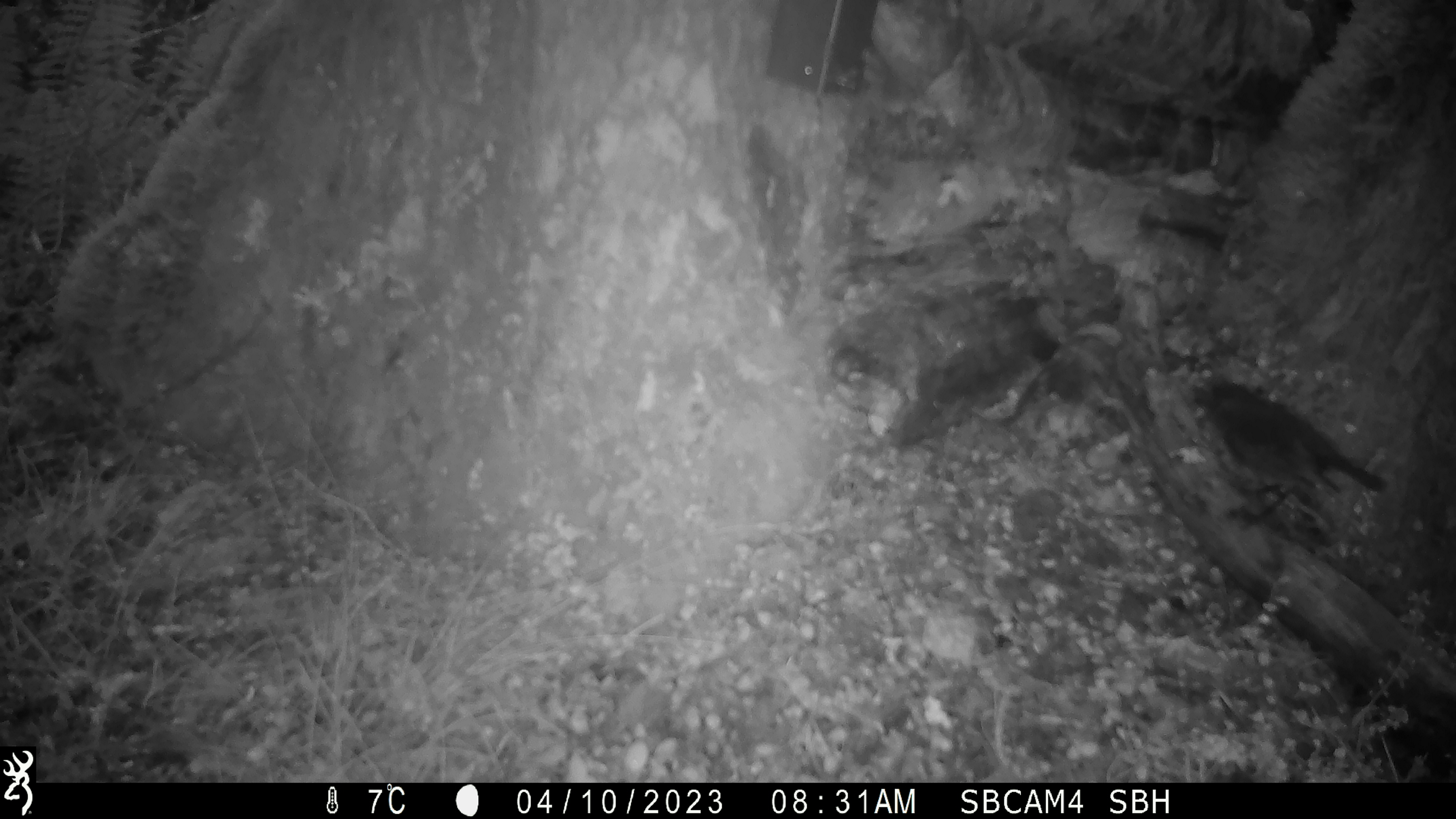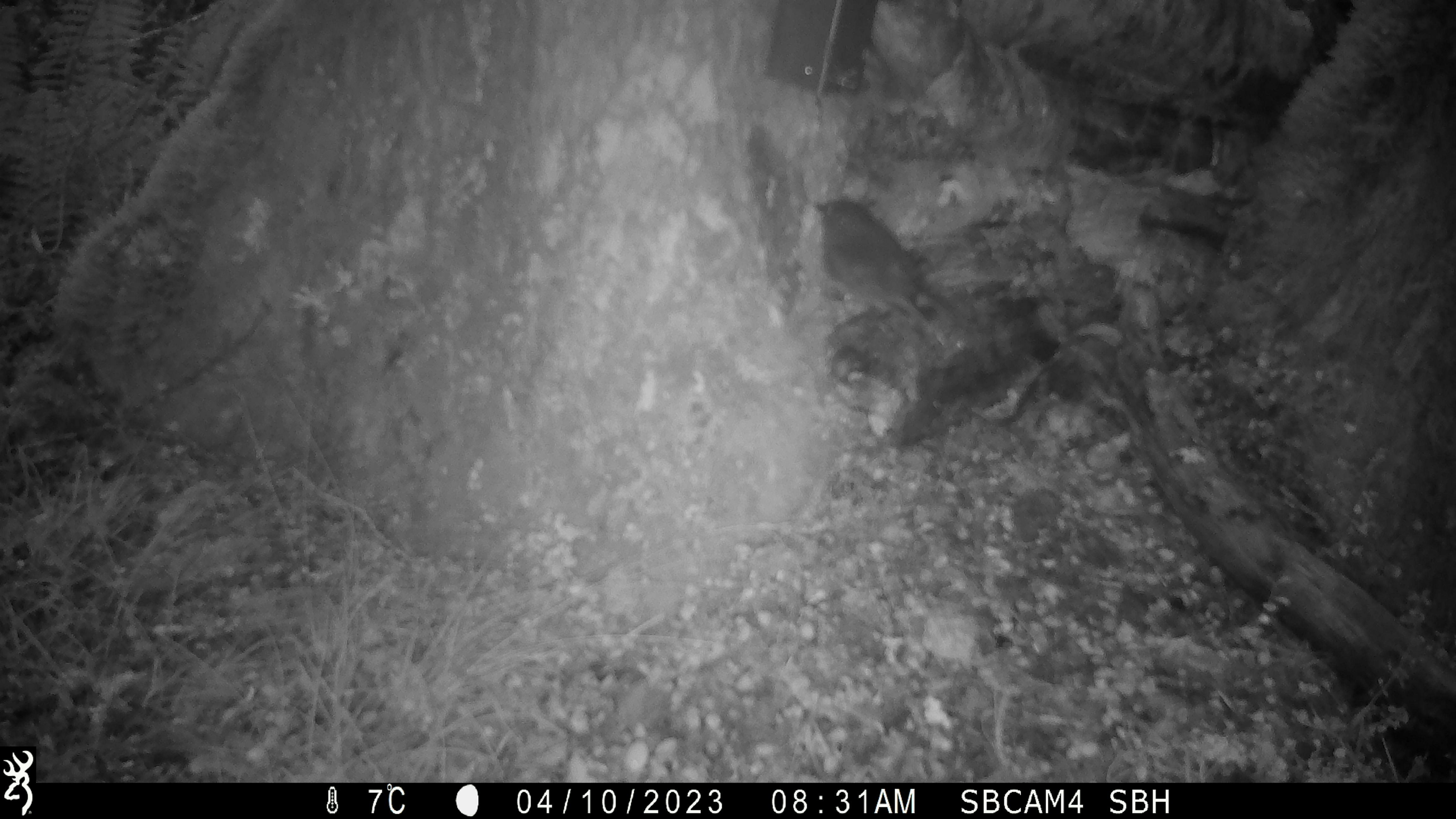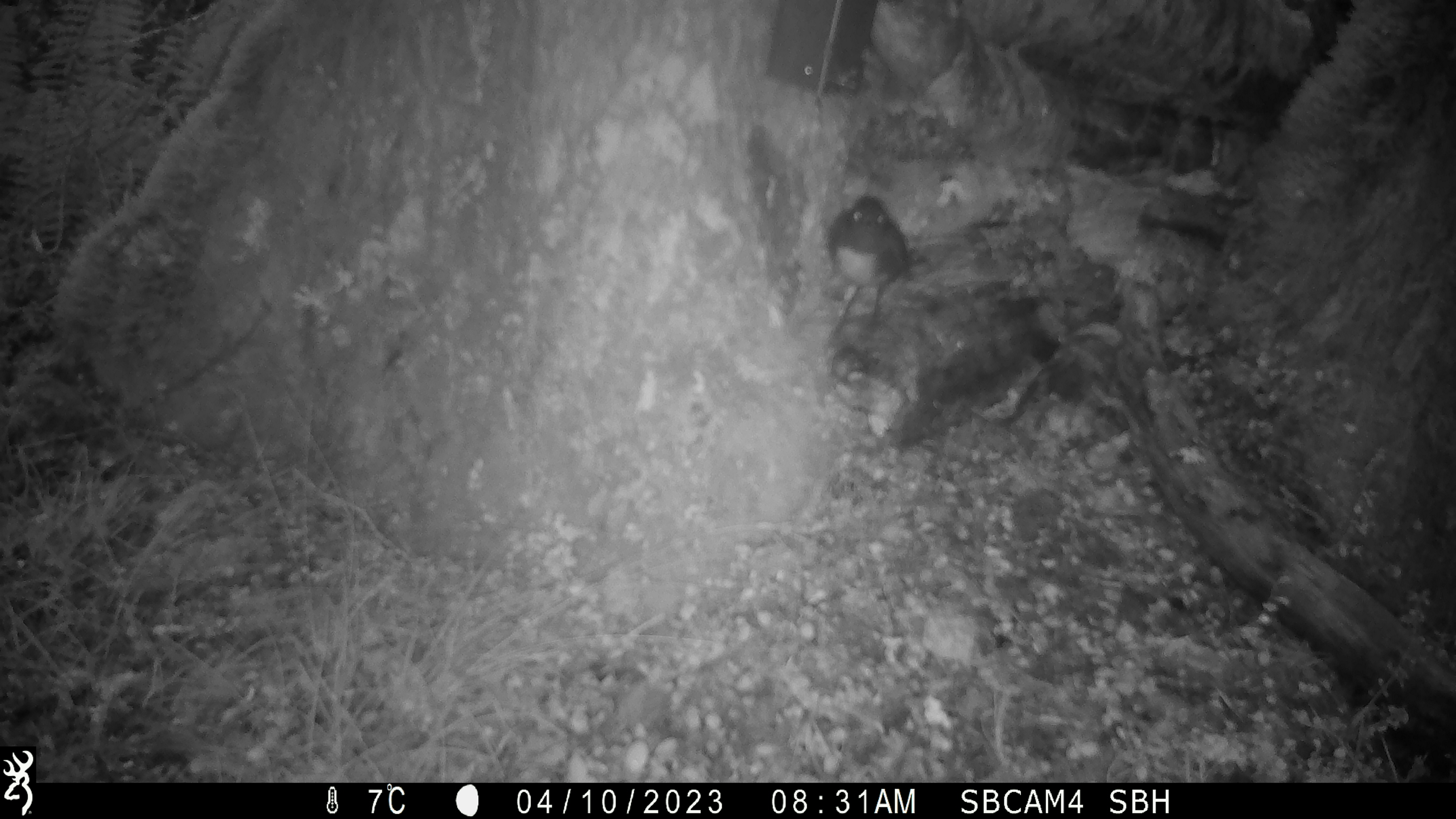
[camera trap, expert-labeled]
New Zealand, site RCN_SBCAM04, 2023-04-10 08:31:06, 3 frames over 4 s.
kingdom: Animalia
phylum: Chordata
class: Aves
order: Passeriformes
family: Petroicidae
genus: Petroica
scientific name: Petroica australis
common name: new zealand robin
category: robin